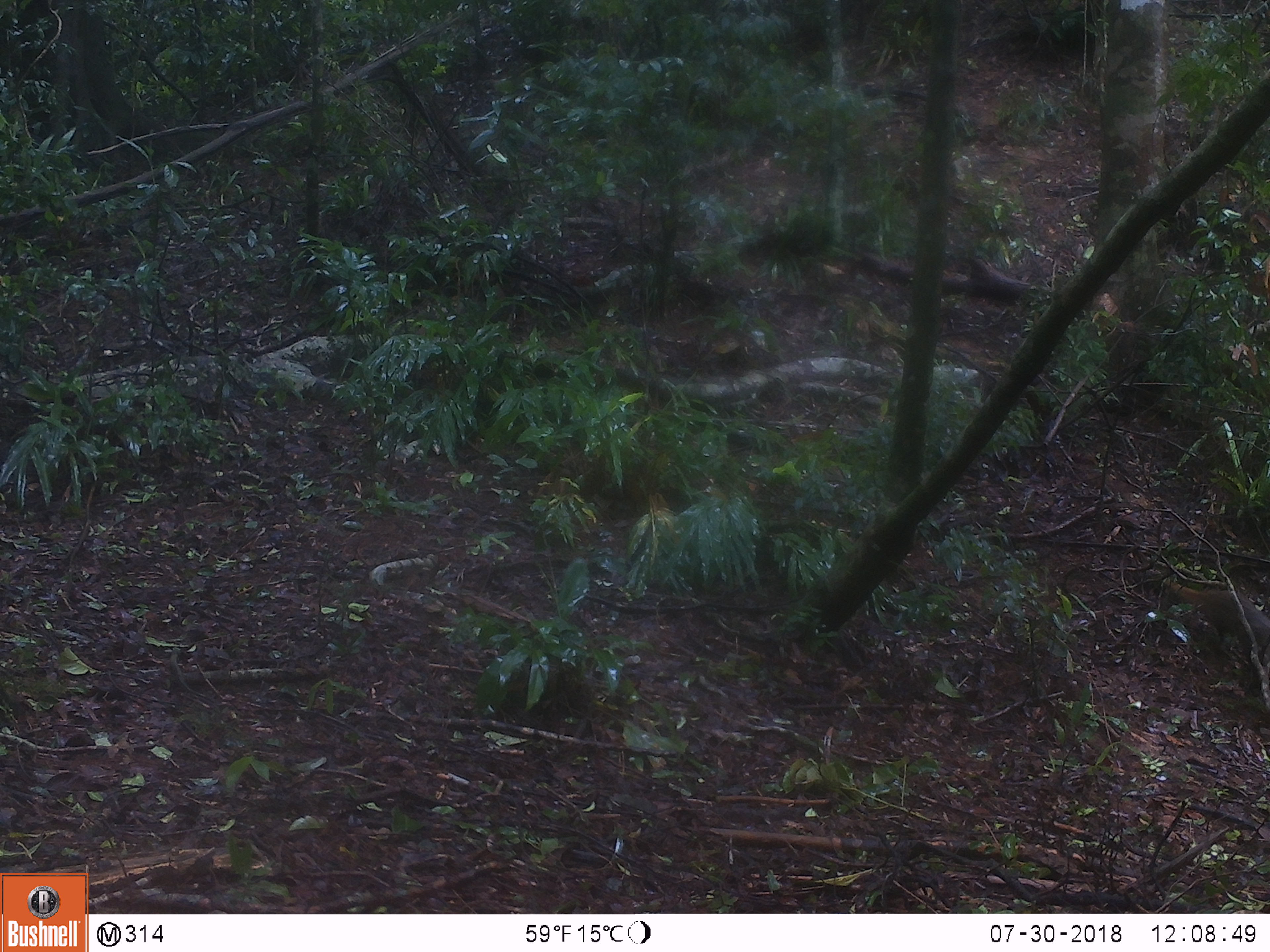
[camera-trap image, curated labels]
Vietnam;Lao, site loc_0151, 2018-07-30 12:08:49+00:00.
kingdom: Animalia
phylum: Chordata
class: Mammalia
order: Carnivora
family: Herpestidae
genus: Urva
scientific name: Urva urva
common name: crab-eating mongoose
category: crab eating mongoose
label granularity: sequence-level